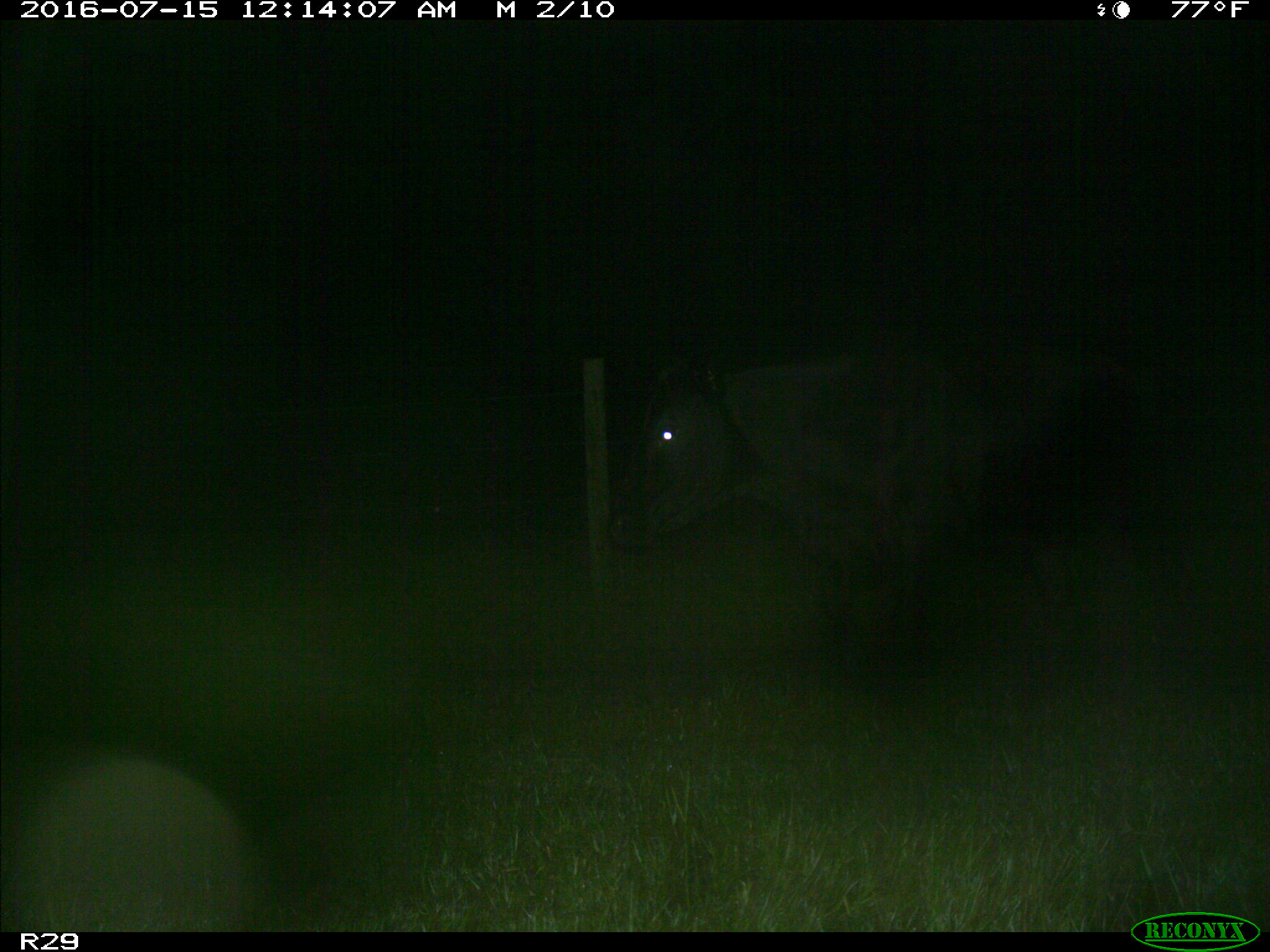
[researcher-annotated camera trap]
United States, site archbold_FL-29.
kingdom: Animalia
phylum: Chordata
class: Mammalia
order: Artiodactyla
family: Bovidae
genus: Bos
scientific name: Bos taurus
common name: domestic cow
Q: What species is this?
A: Bos taurus (domestic cow).